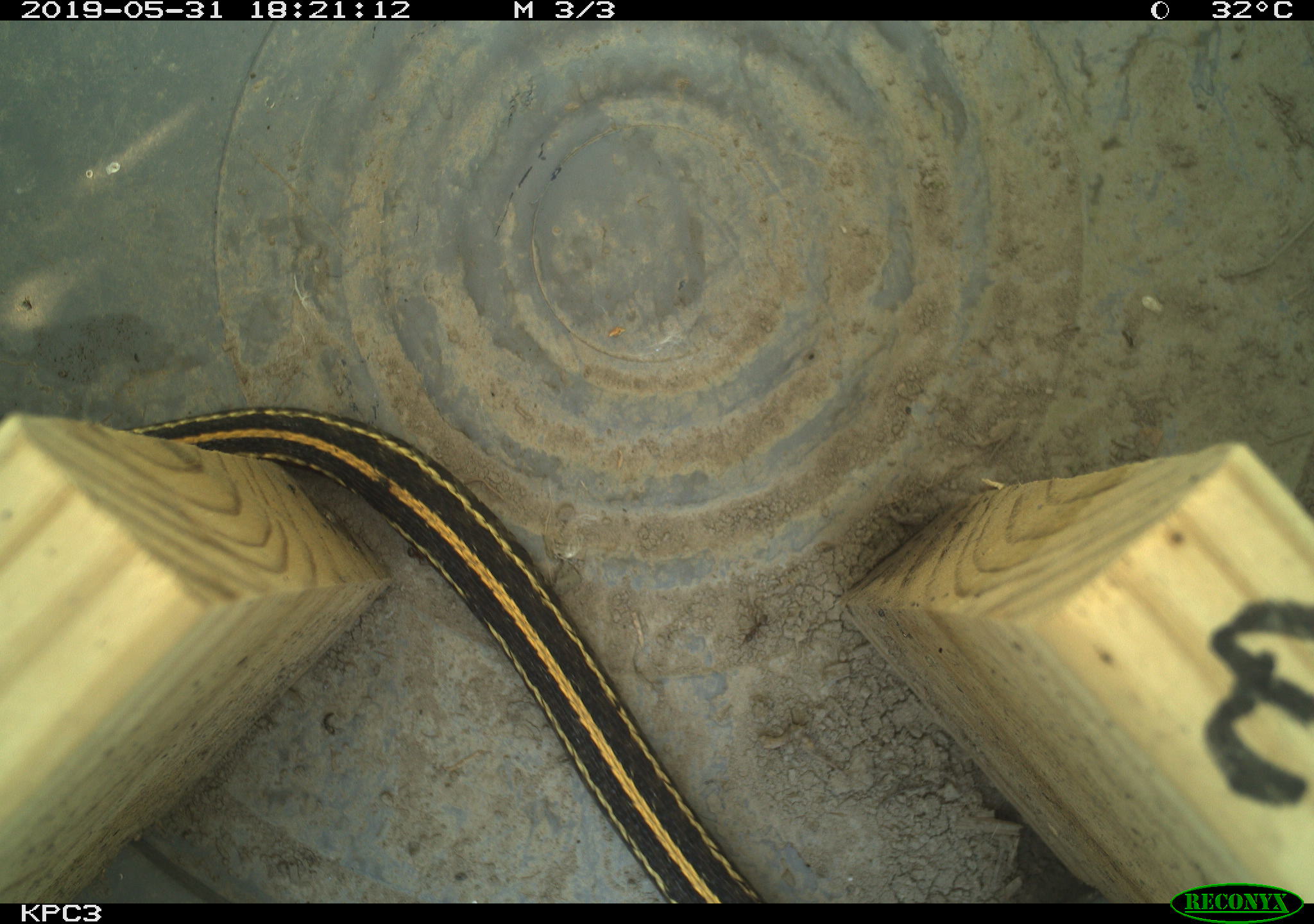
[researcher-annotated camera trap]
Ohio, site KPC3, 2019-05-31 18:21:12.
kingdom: Animalia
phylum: Chordata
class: Reptilia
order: Squamata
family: Colubridae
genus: Thamnophis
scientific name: Thamnophis radix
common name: plains gartersnake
Plains gartersnake (Thamnophis radix).